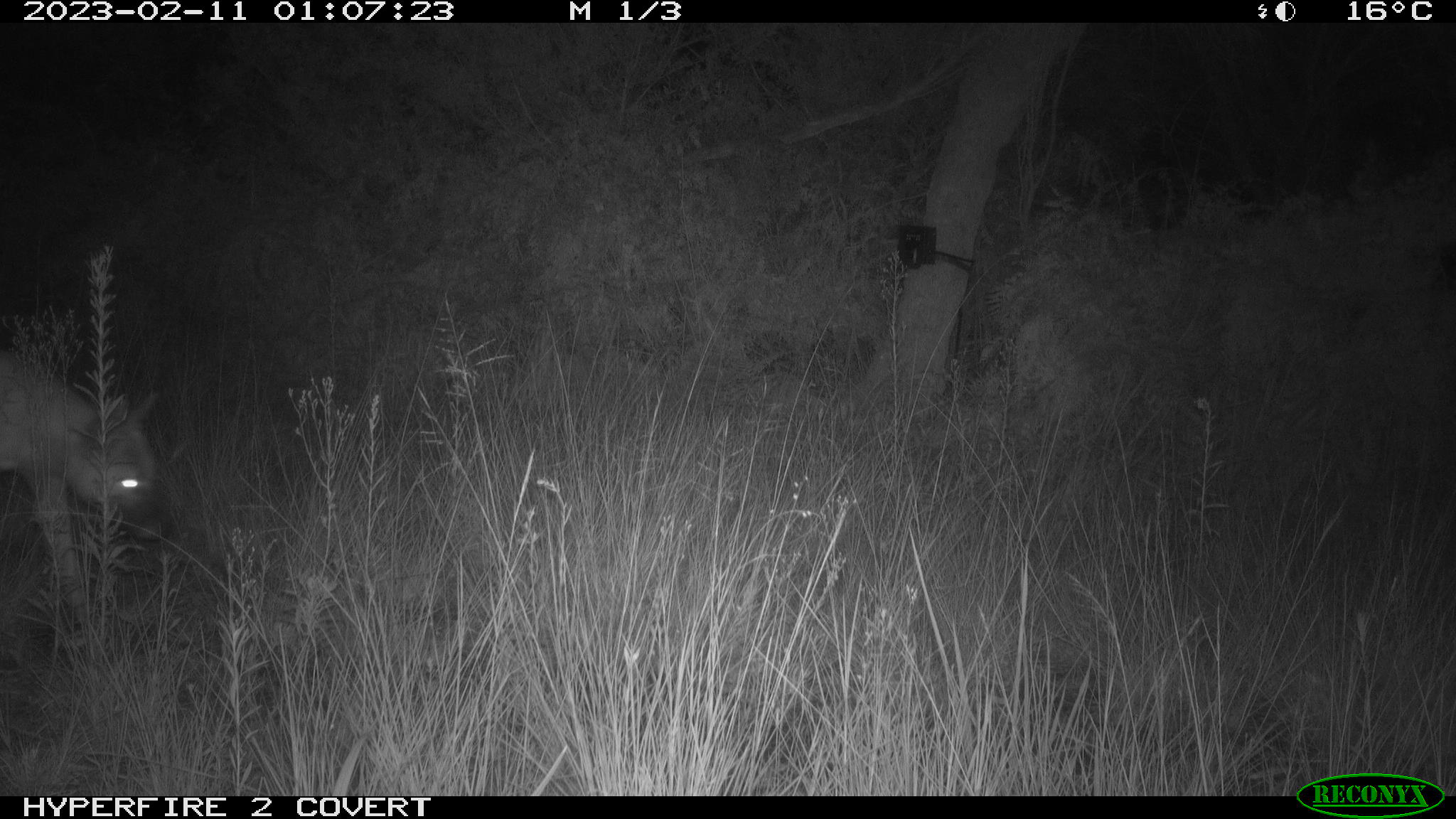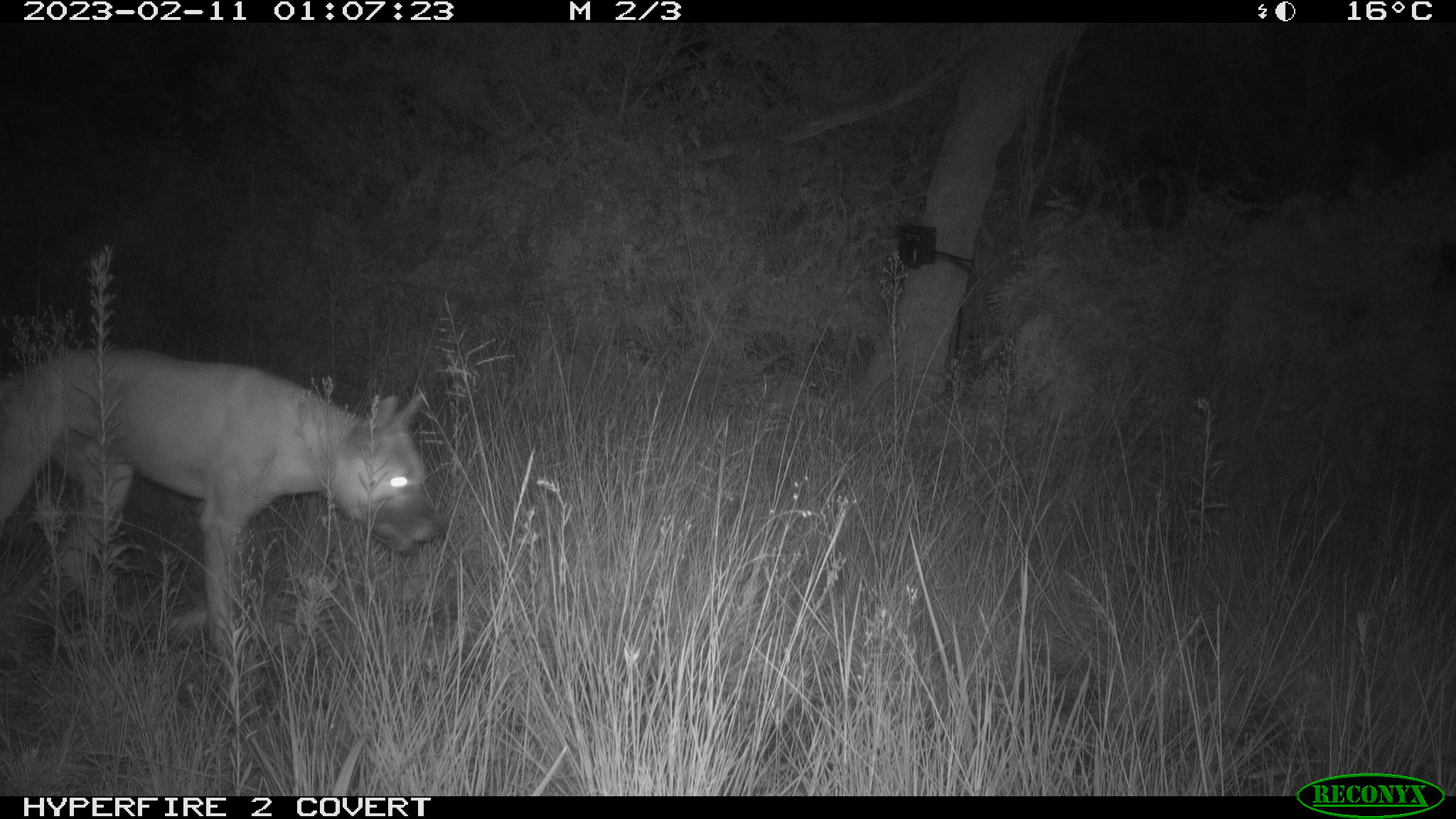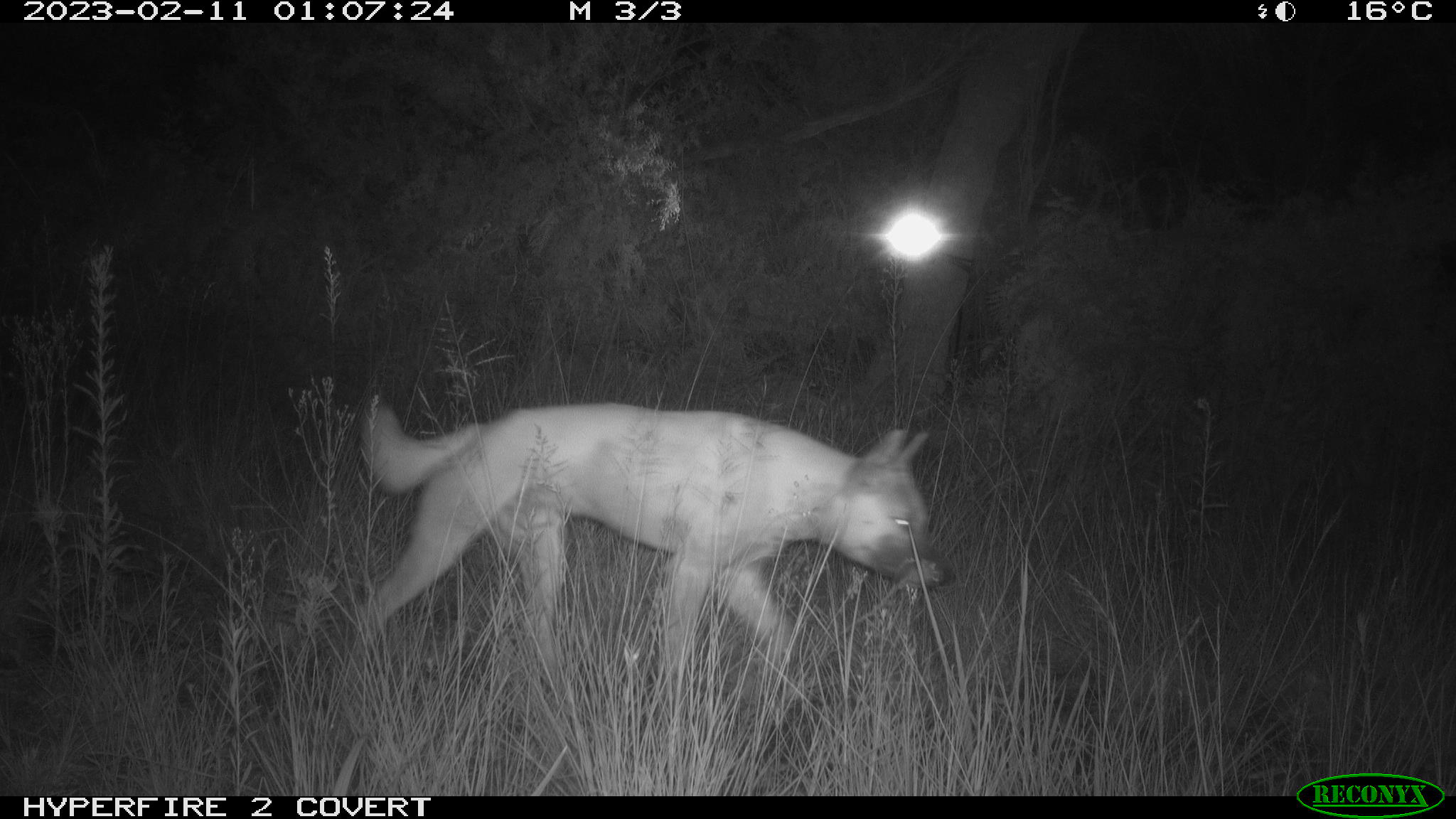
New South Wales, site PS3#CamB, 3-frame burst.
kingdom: Animalia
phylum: Chordata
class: Mammalia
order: Carnivora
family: Canidae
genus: Canis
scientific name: Canis familiaris dingo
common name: dingo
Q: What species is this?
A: Dingo (Canis familiaris dingo).